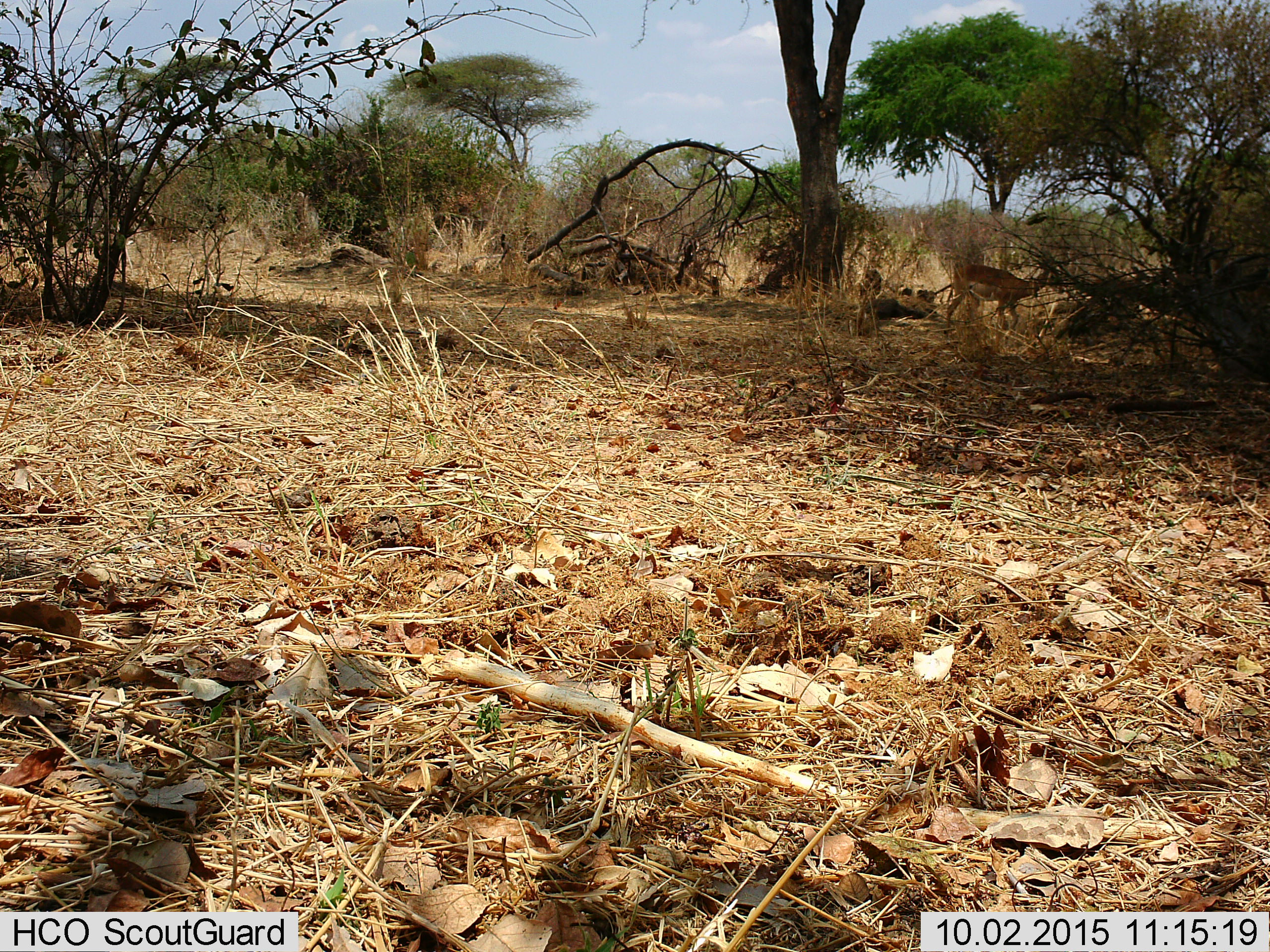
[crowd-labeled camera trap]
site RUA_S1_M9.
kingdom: Animalia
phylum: Chordata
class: Mammalia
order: Artiodactyla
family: Bovidae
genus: Aepyceros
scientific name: Aepyceros melampus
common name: impala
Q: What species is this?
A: Impala (Aepyceros melampus).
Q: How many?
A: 1.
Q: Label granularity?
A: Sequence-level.